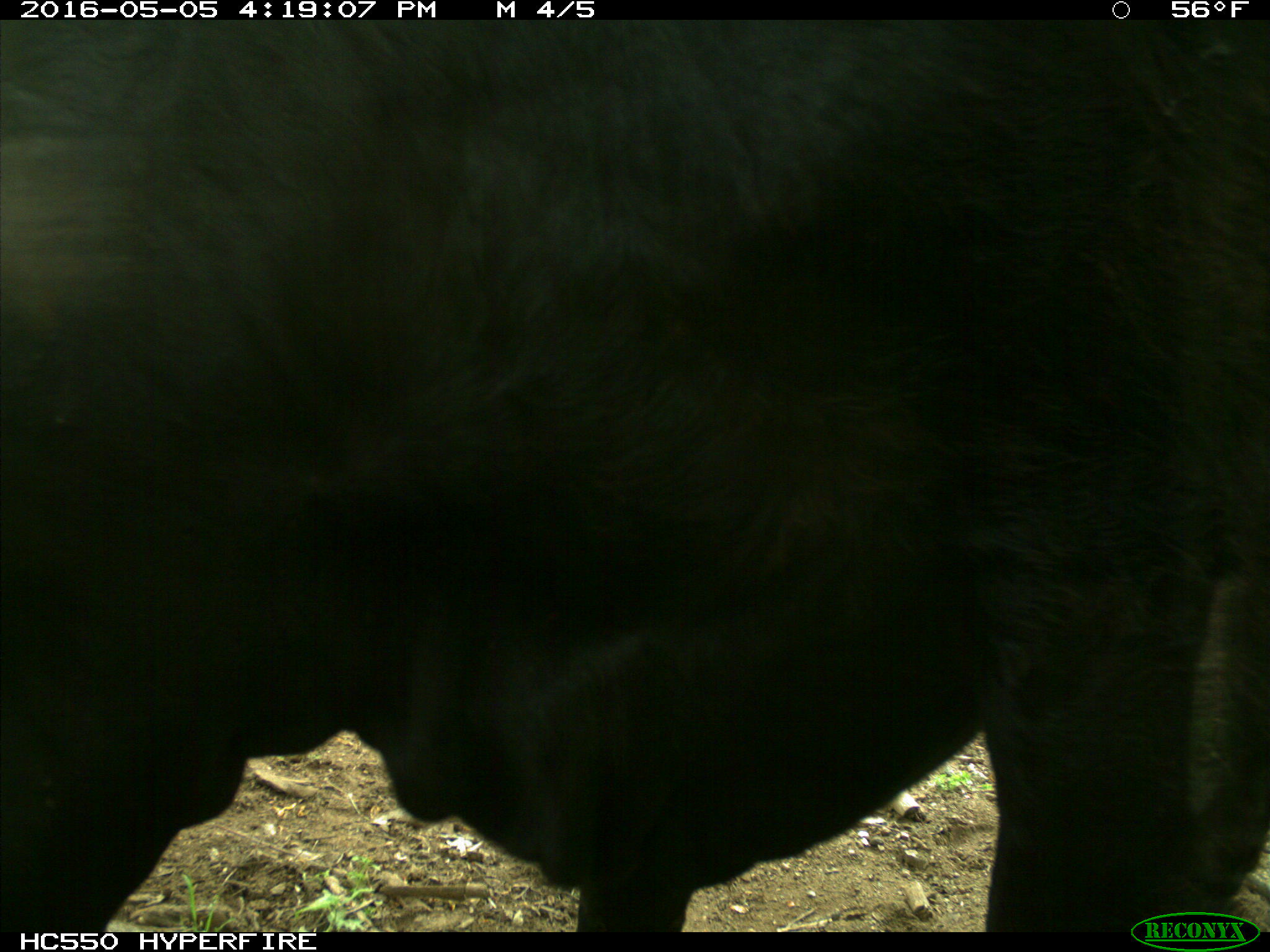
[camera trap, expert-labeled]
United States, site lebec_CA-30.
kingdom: Animalia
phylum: Chordata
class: Mammalia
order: Artiodactyla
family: Bovidae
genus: Bos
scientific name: Bos taurus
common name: domestic cow